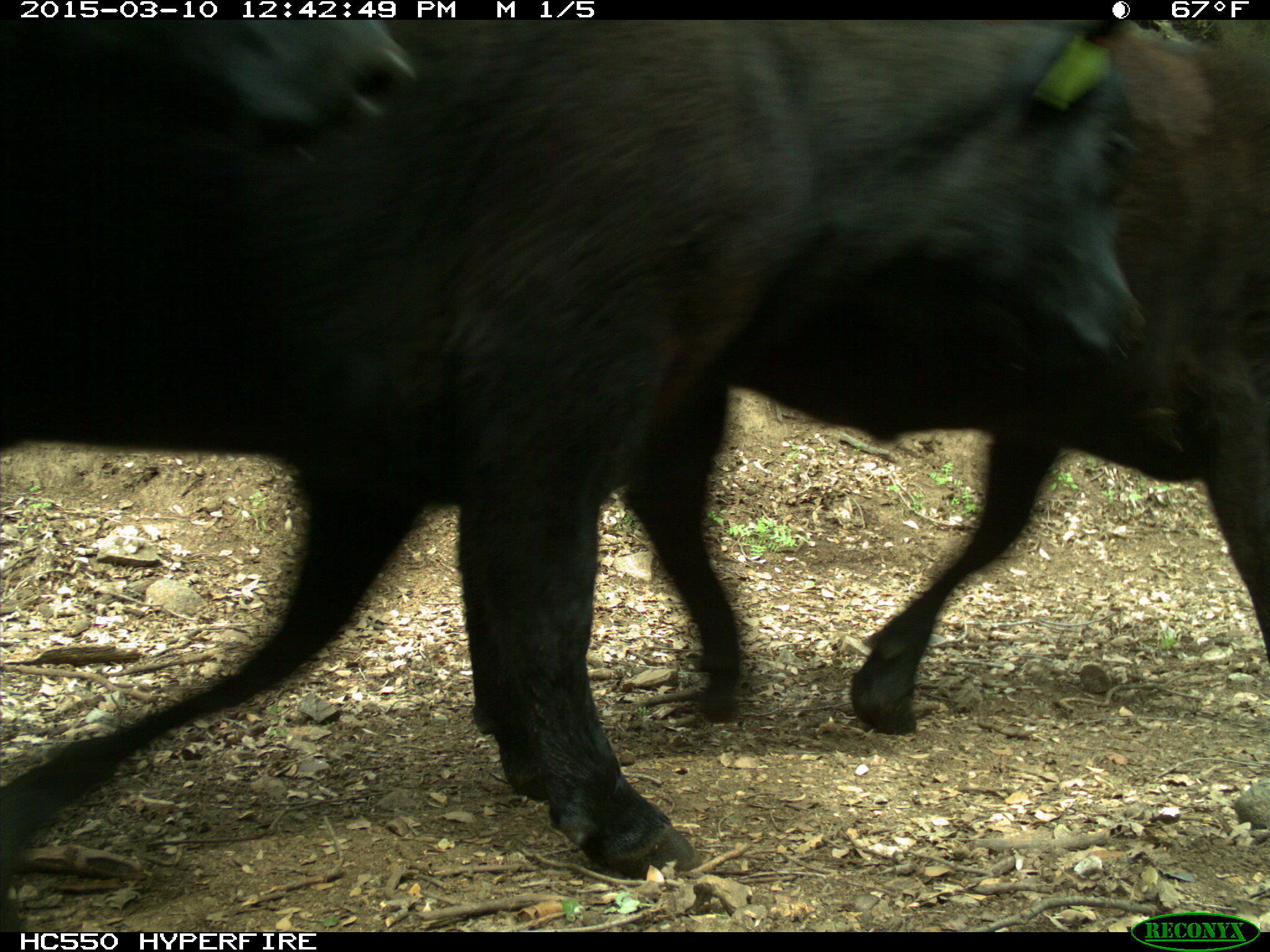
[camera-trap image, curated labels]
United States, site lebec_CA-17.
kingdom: Animalia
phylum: Chordata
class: Mammalia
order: Artiodactyla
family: Bovidae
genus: Bos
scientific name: Bos taurus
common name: domestic cow